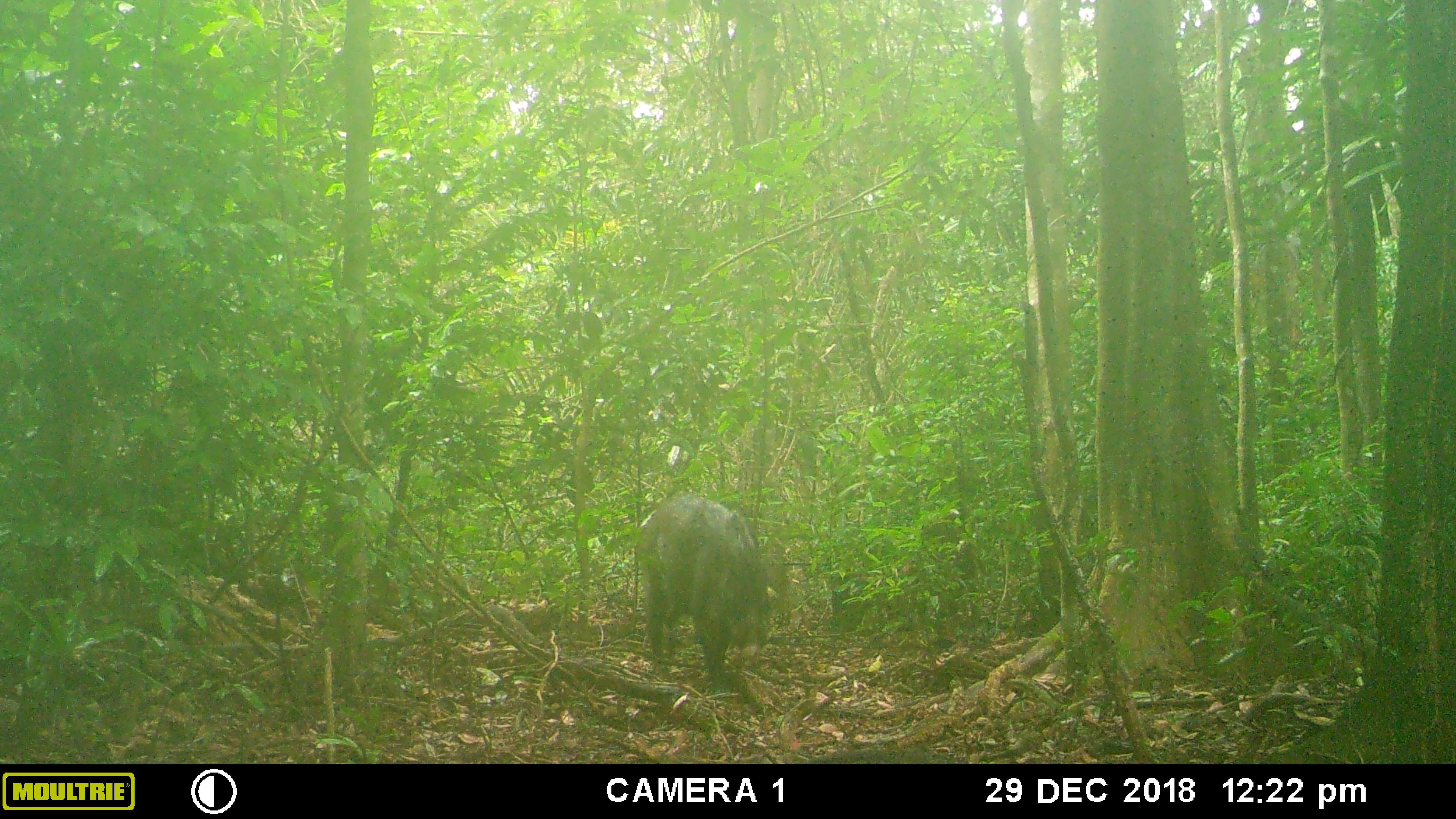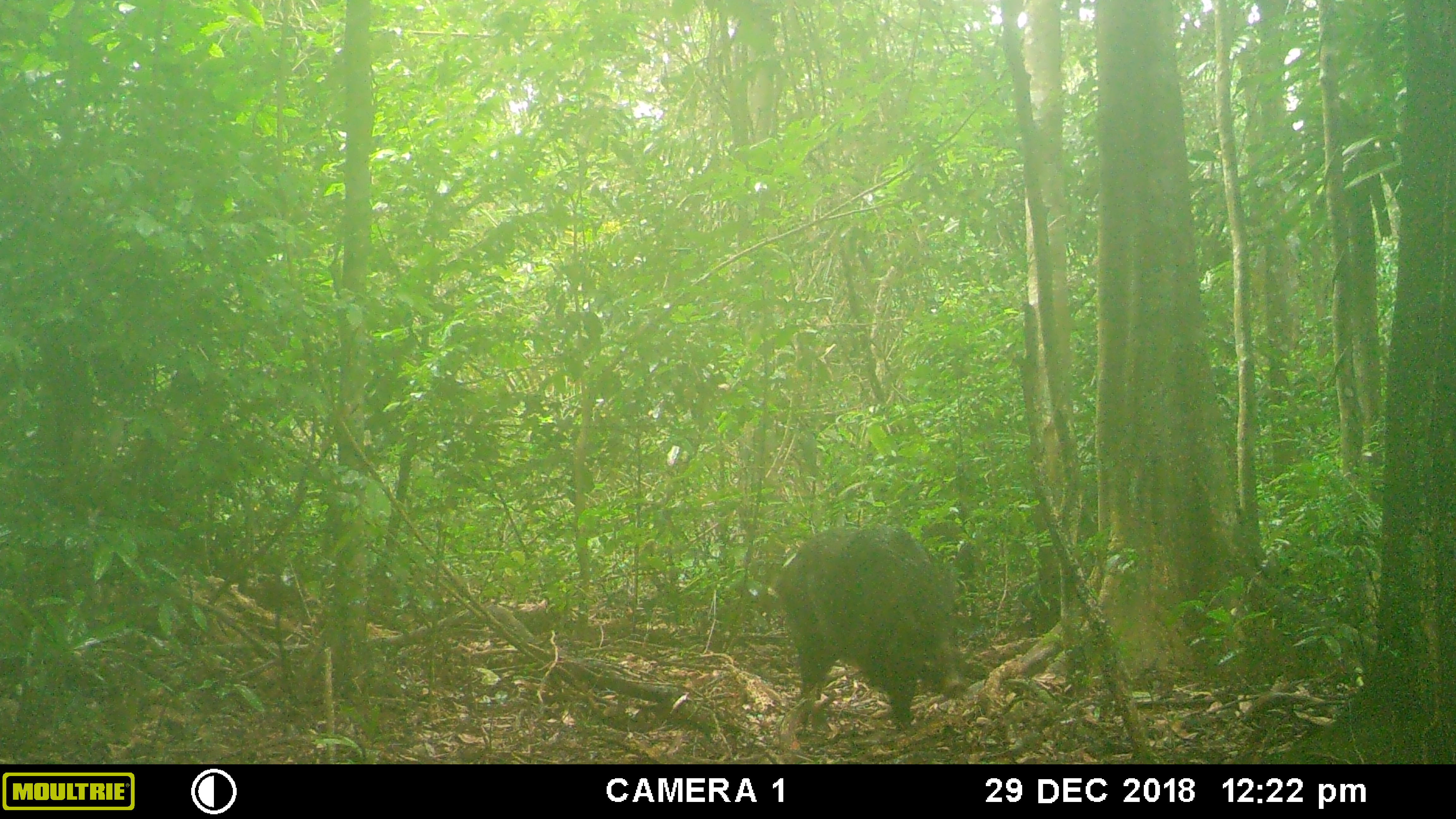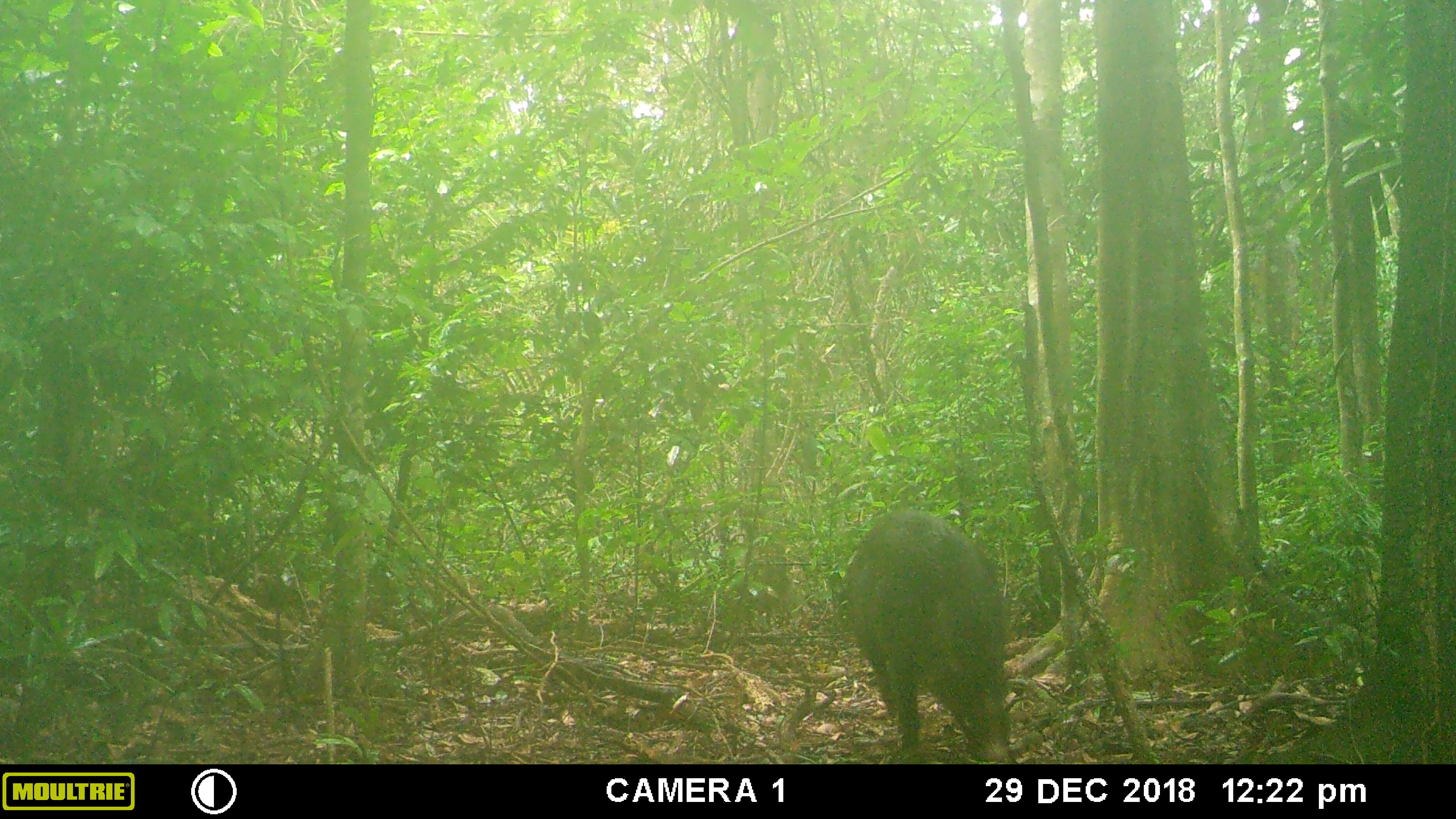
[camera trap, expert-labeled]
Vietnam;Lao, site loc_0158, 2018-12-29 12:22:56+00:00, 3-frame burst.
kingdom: Animalia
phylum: Chordata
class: Mammalia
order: Artiodactyla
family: Suidae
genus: Sus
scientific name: Sus scrofa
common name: eurasian wild pig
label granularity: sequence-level